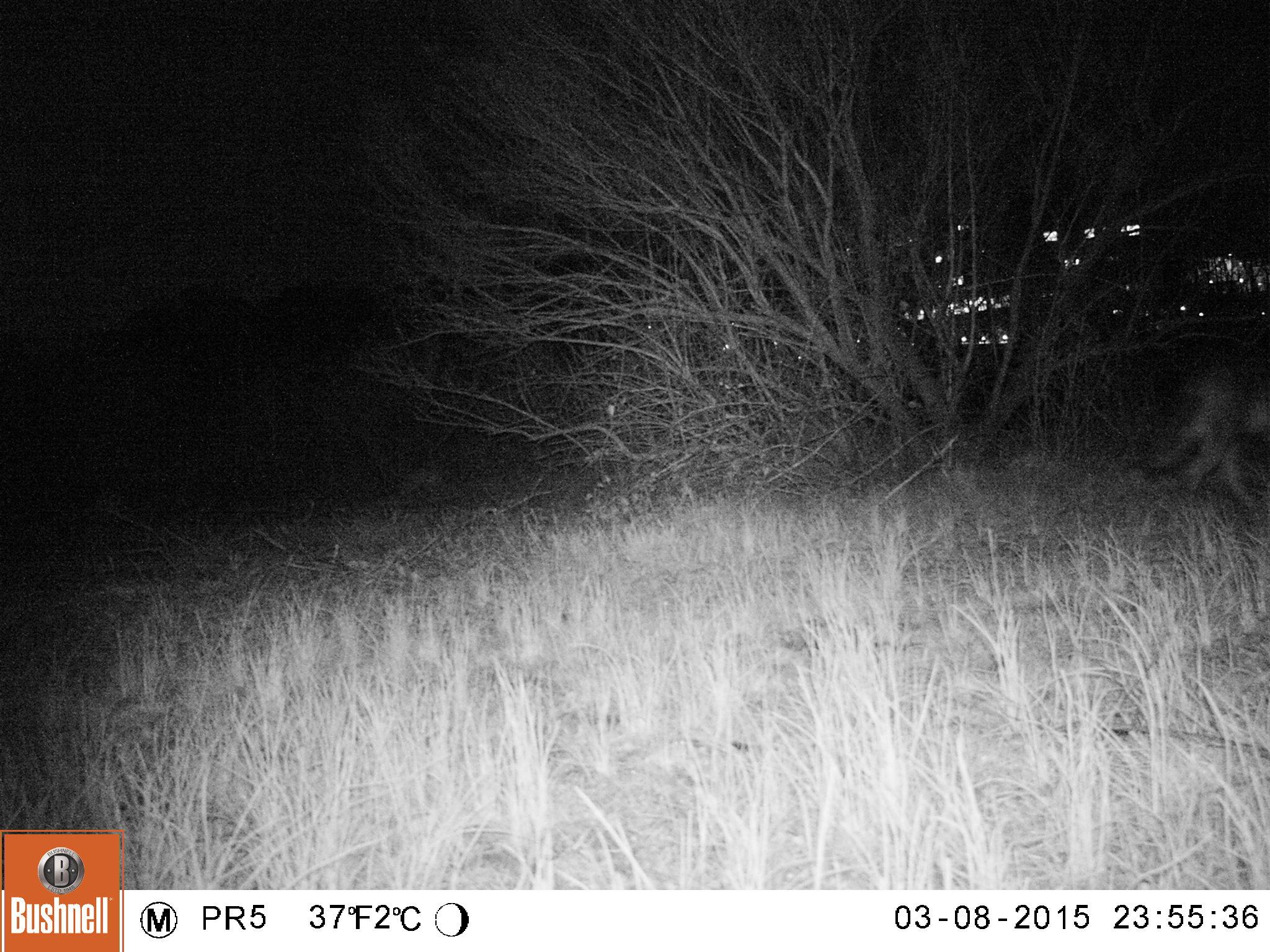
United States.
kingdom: Animalia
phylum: Chordata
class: Mammalia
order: Carnivora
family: Canidae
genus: Canis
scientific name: Canis latrans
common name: coyote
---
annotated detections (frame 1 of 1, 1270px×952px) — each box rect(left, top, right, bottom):
Coyote: rect(1126, 322, 1266, 527)